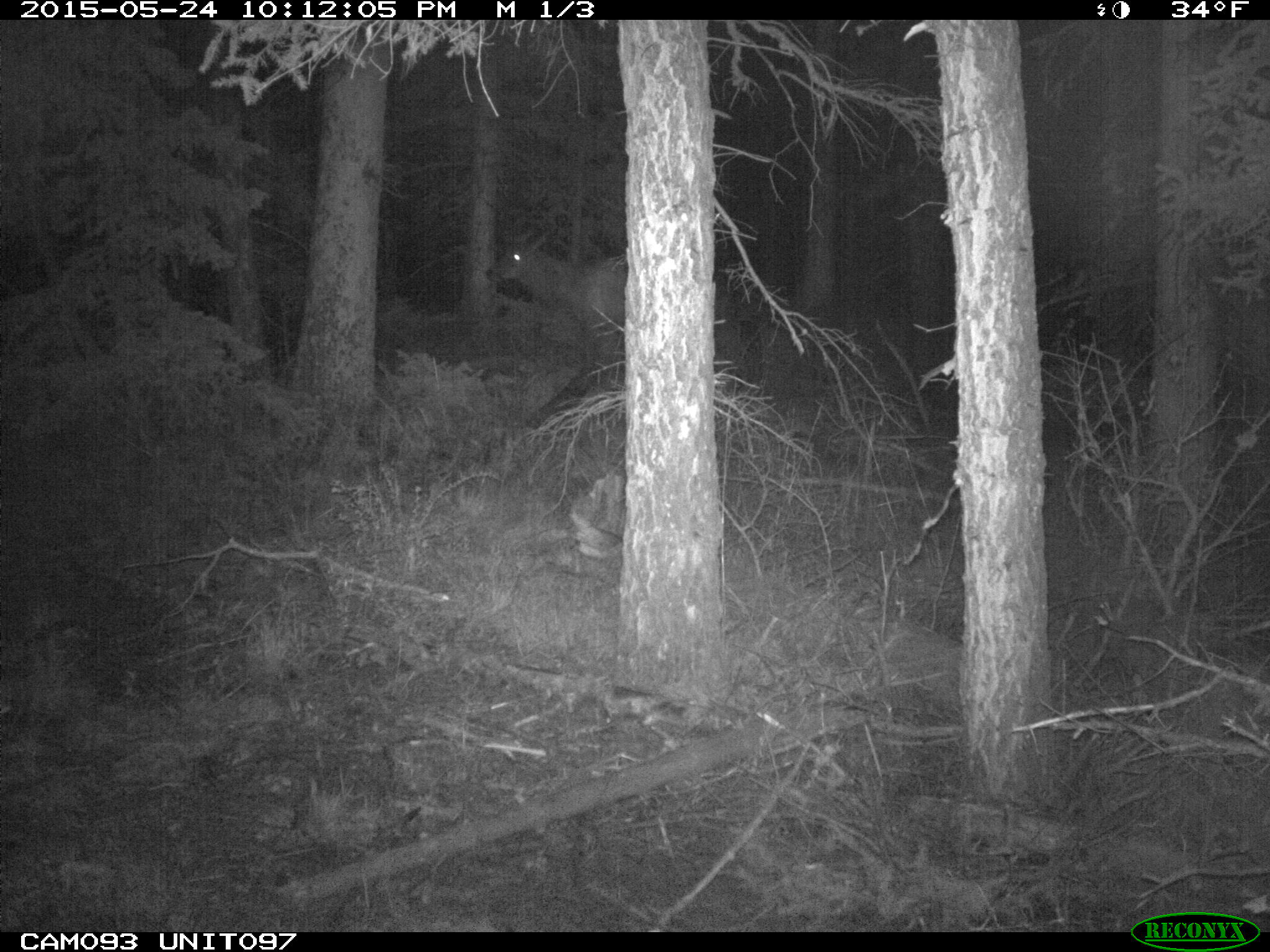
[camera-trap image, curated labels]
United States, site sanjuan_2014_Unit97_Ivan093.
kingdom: Animalia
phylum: Chordata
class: Mammalia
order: Artiodactyla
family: Cervidae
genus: Cervus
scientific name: Cervus elaphus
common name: red deer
Cervus elaphus (red deer).